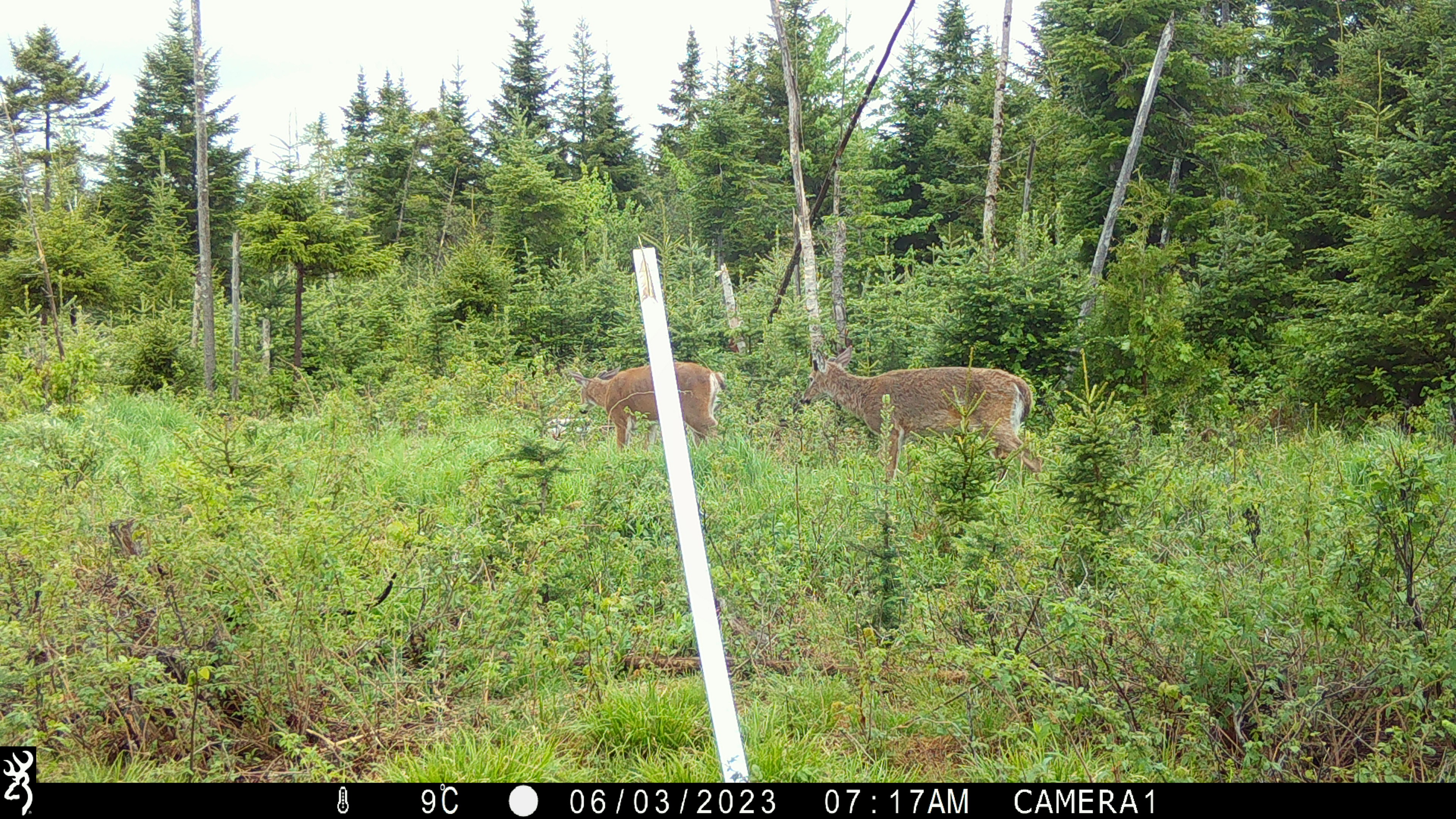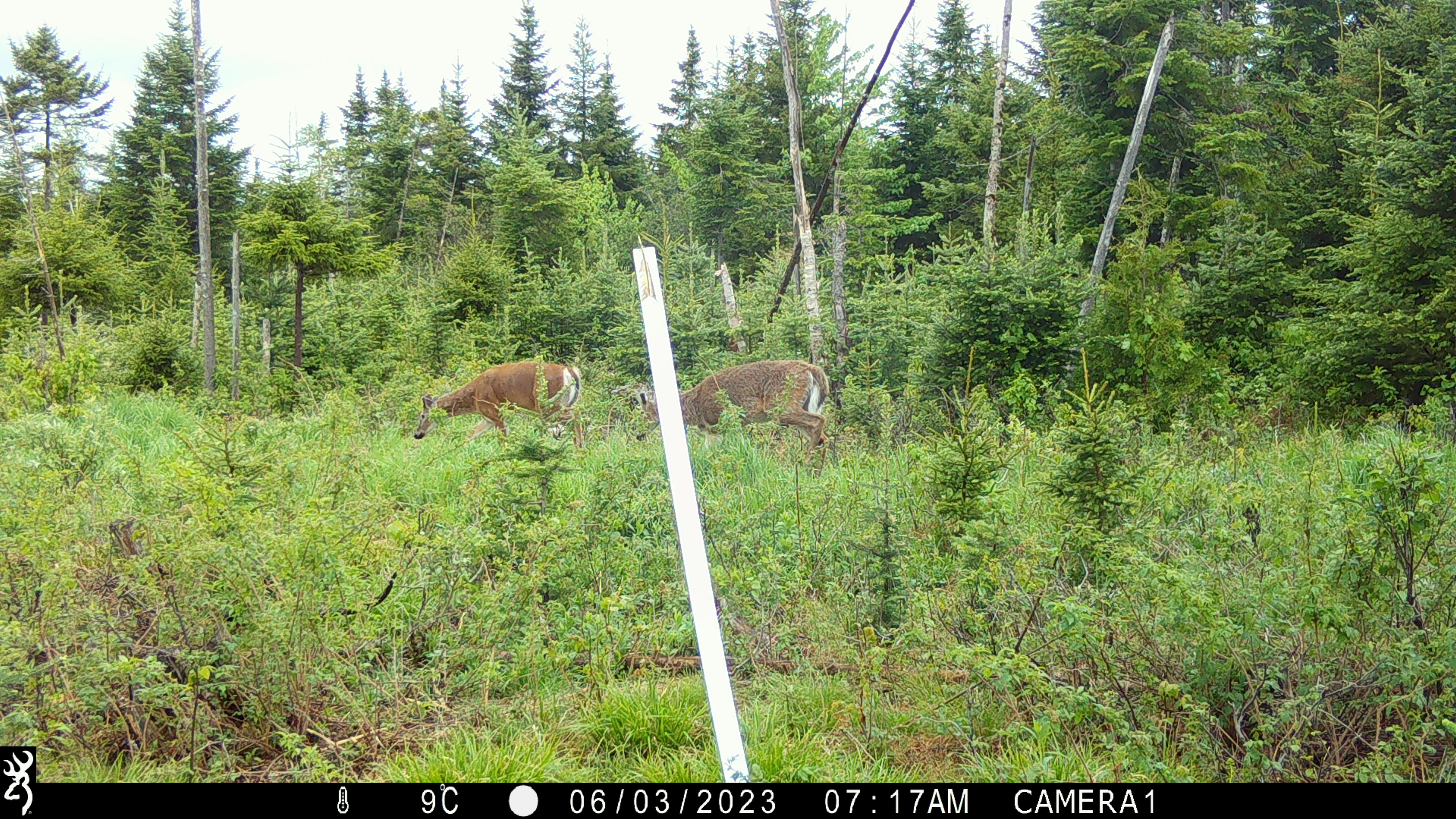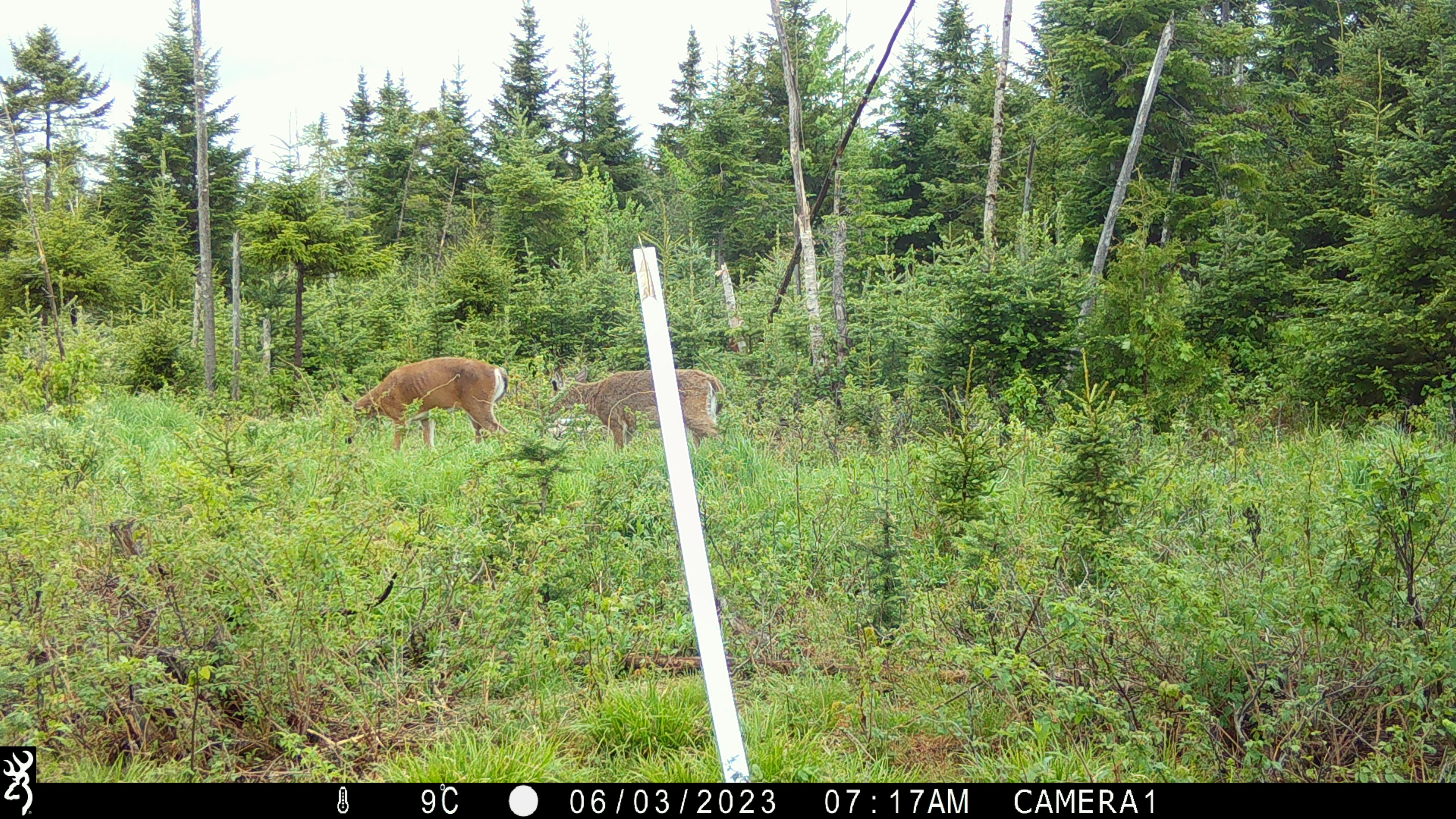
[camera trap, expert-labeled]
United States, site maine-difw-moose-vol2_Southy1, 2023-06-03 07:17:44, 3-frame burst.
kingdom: Animalia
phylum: Chordata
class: Mammalia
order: Artiodactyla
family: Cervidae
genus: Odocoileus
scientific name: Odocoileus virginianus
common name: white-tailed deer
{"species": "white-tailed deer (Odocoileus virginianus)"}